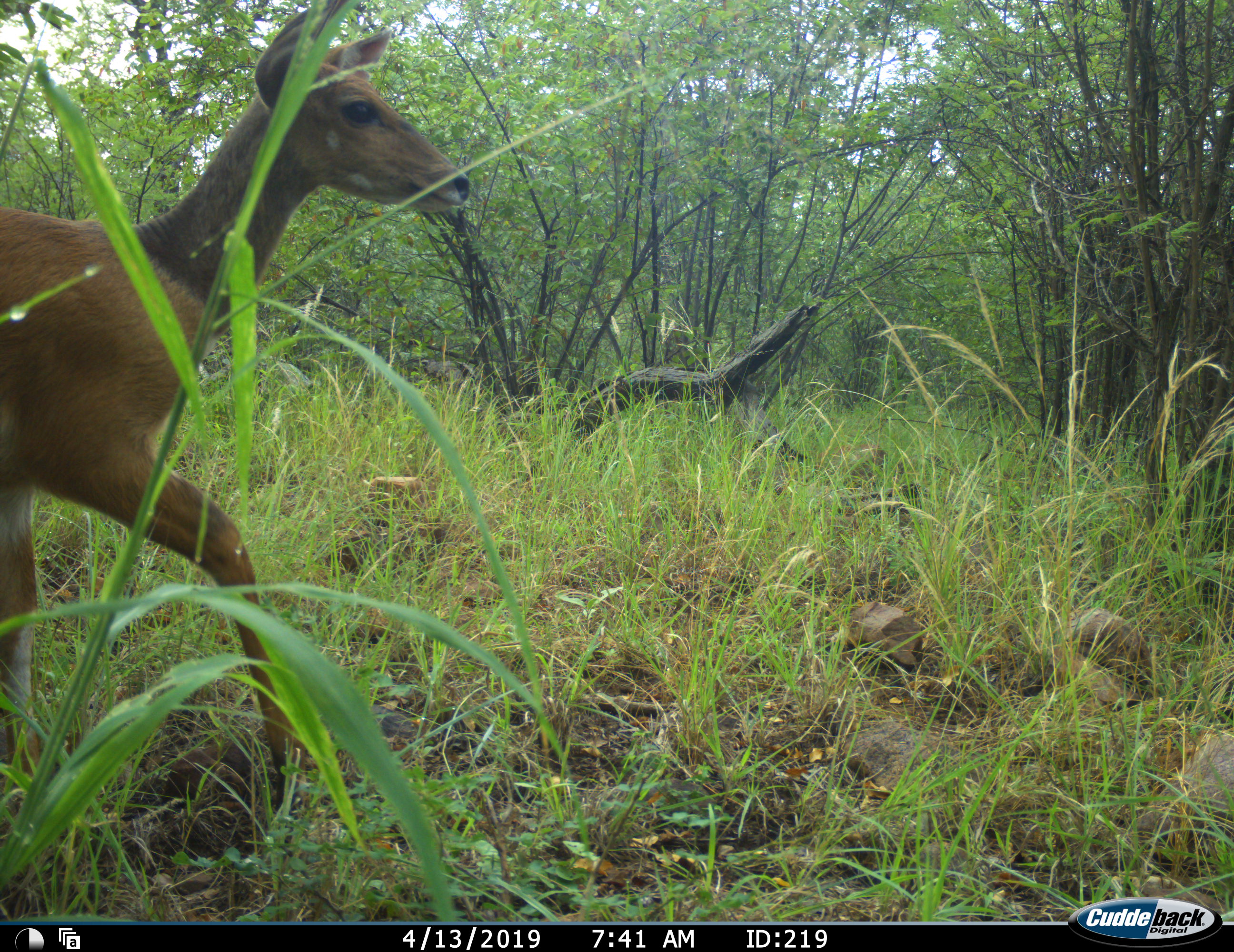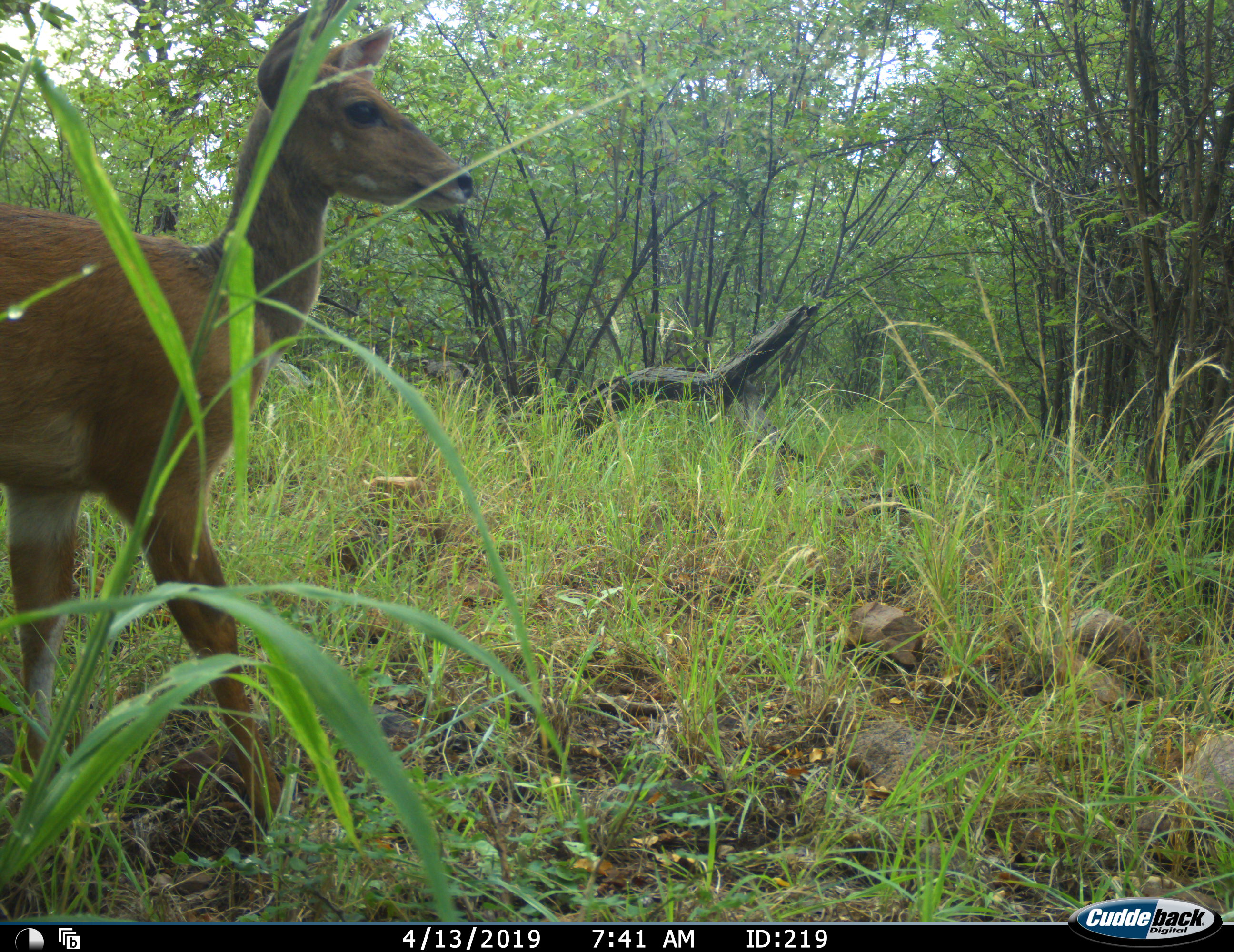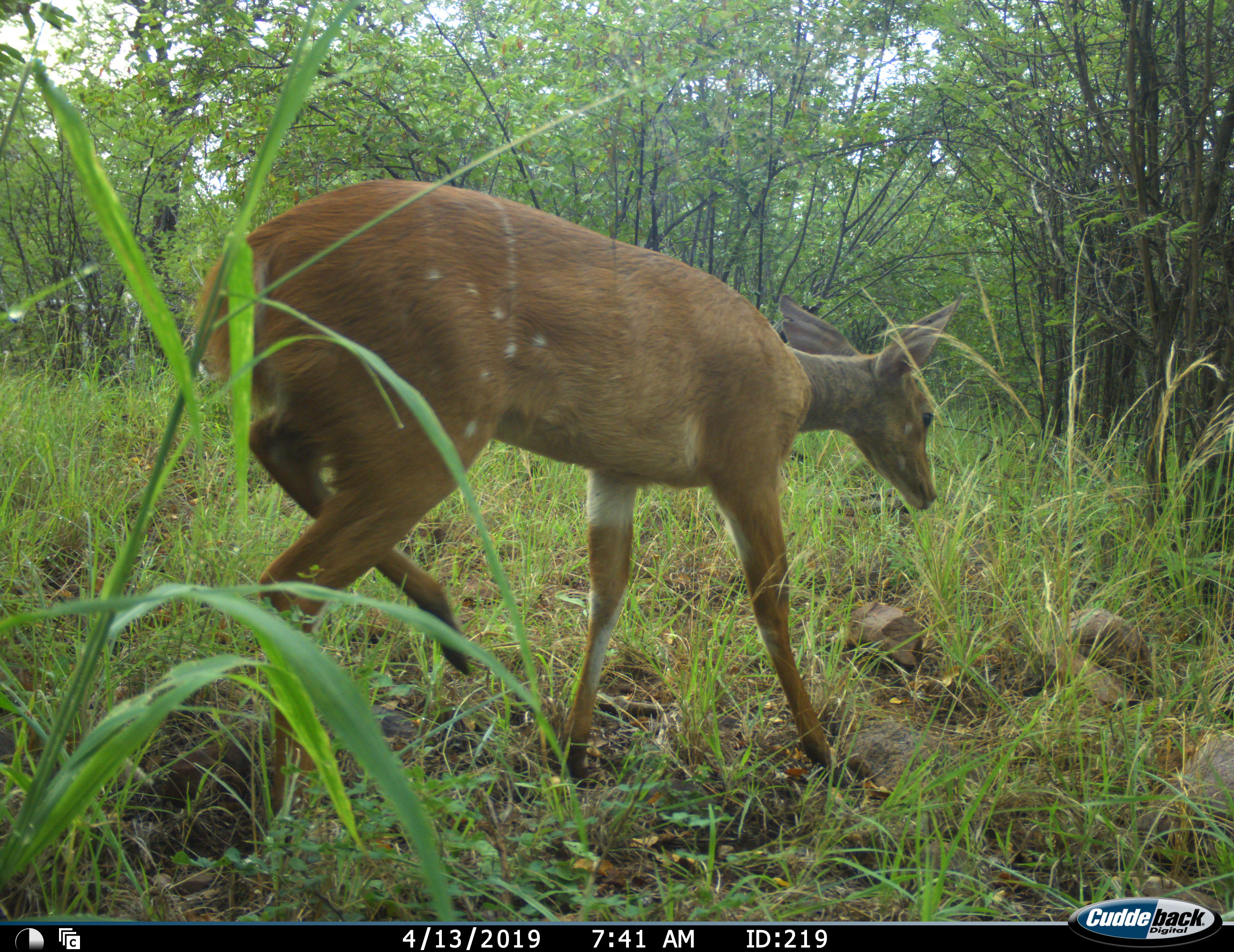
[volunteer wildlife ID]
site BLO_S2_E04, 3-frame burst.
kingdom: Animalia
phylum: Chordata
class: Mammalia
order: Artiodactyla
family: Bovidae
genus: Tragelaphus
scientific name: Tragelaphus scriptus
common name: bushbuck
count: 1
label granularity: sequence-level